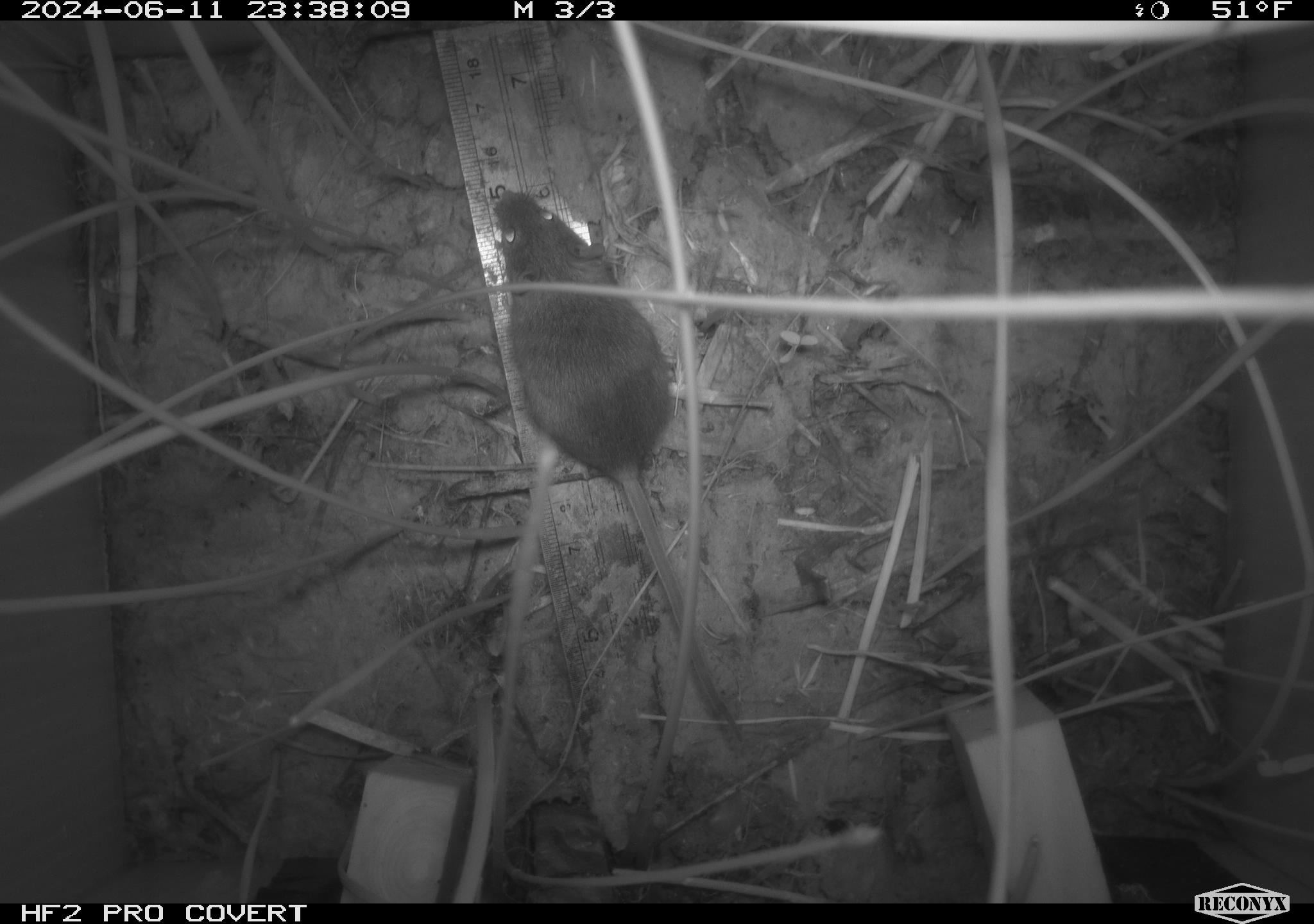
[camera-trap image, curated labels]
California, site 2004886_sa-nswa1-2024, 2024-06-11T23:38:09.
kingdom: Animalia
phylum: Chordata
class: Mammalia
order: Rodentia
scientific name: Rodentia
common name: rodent